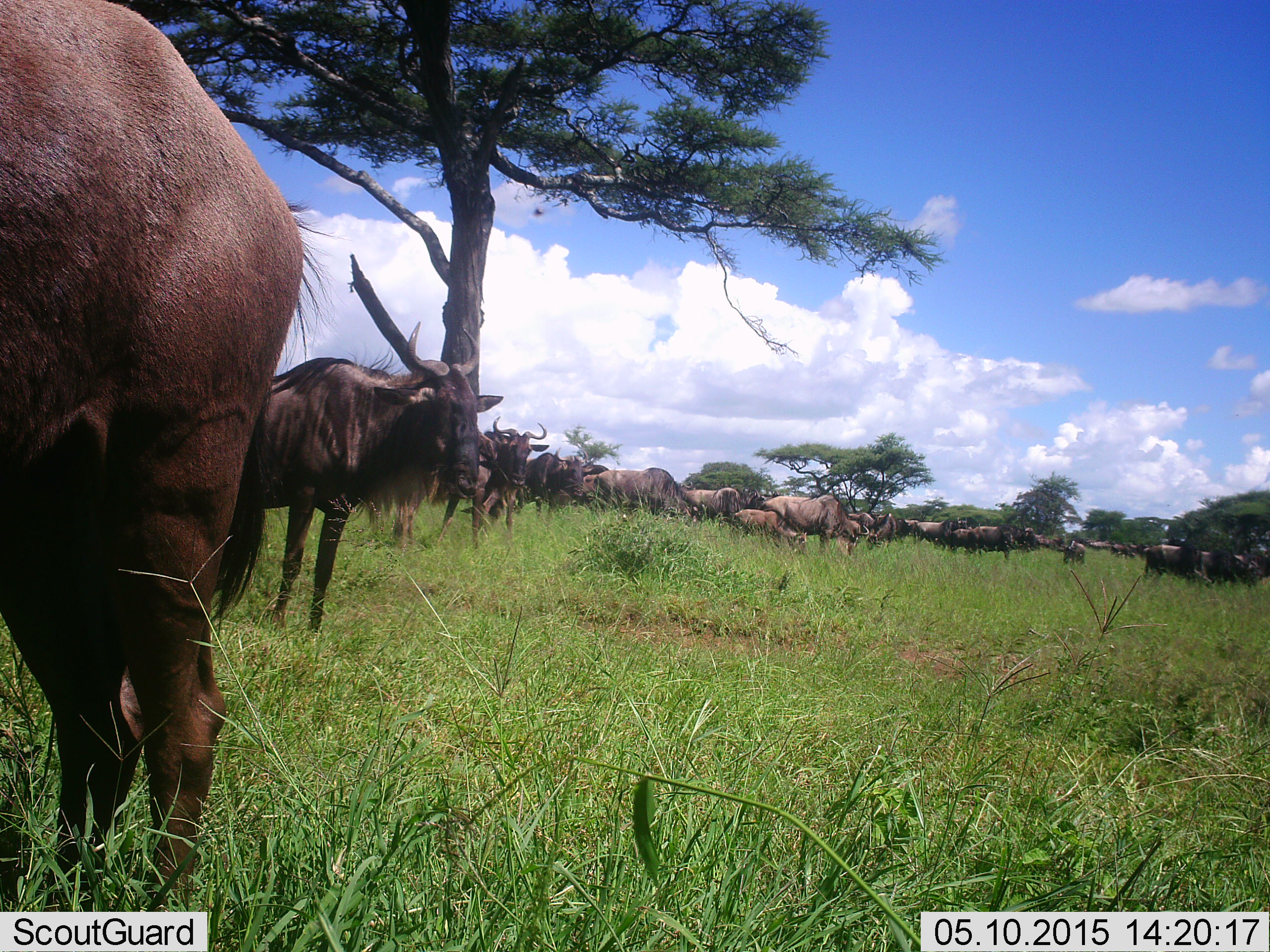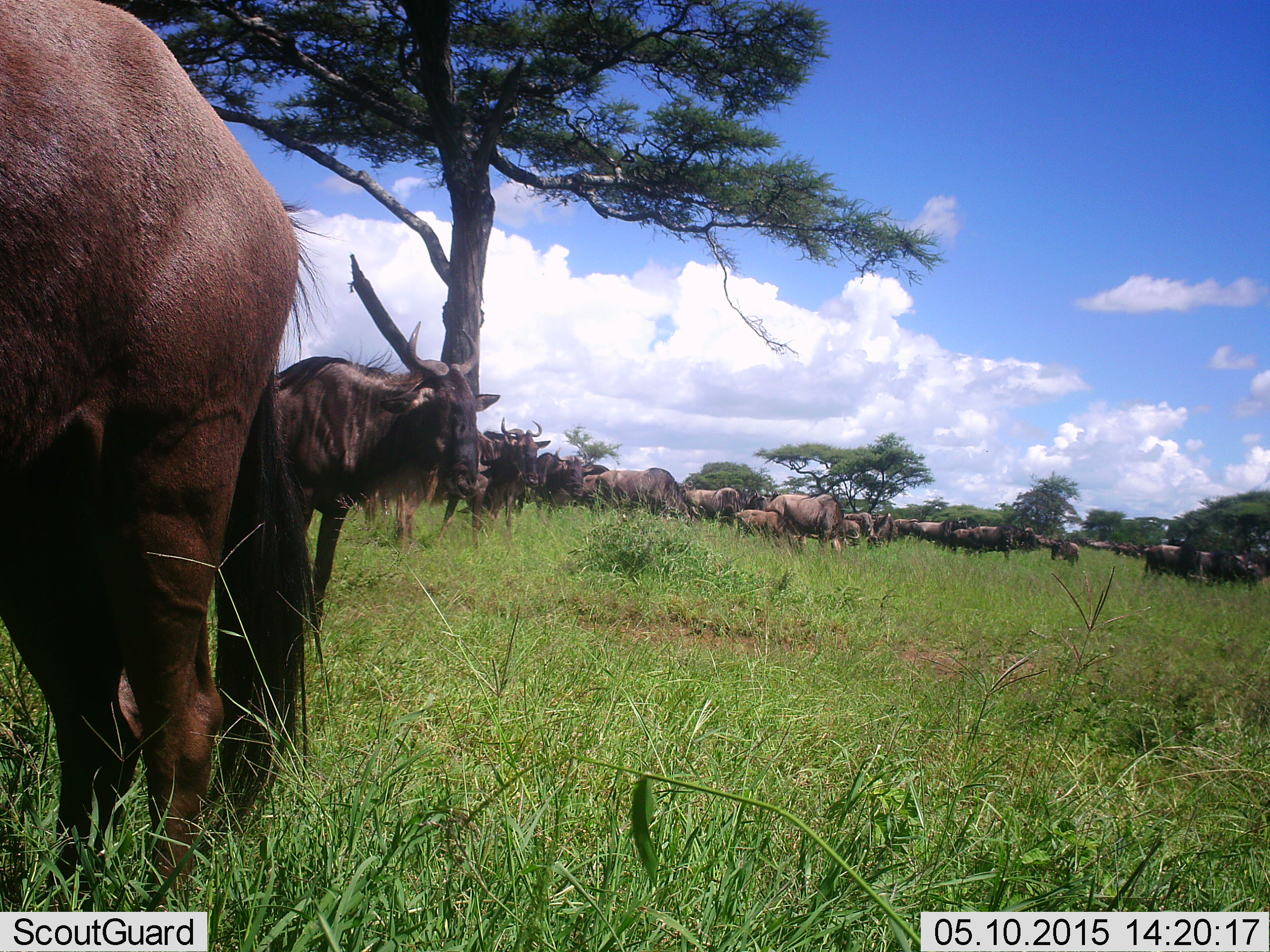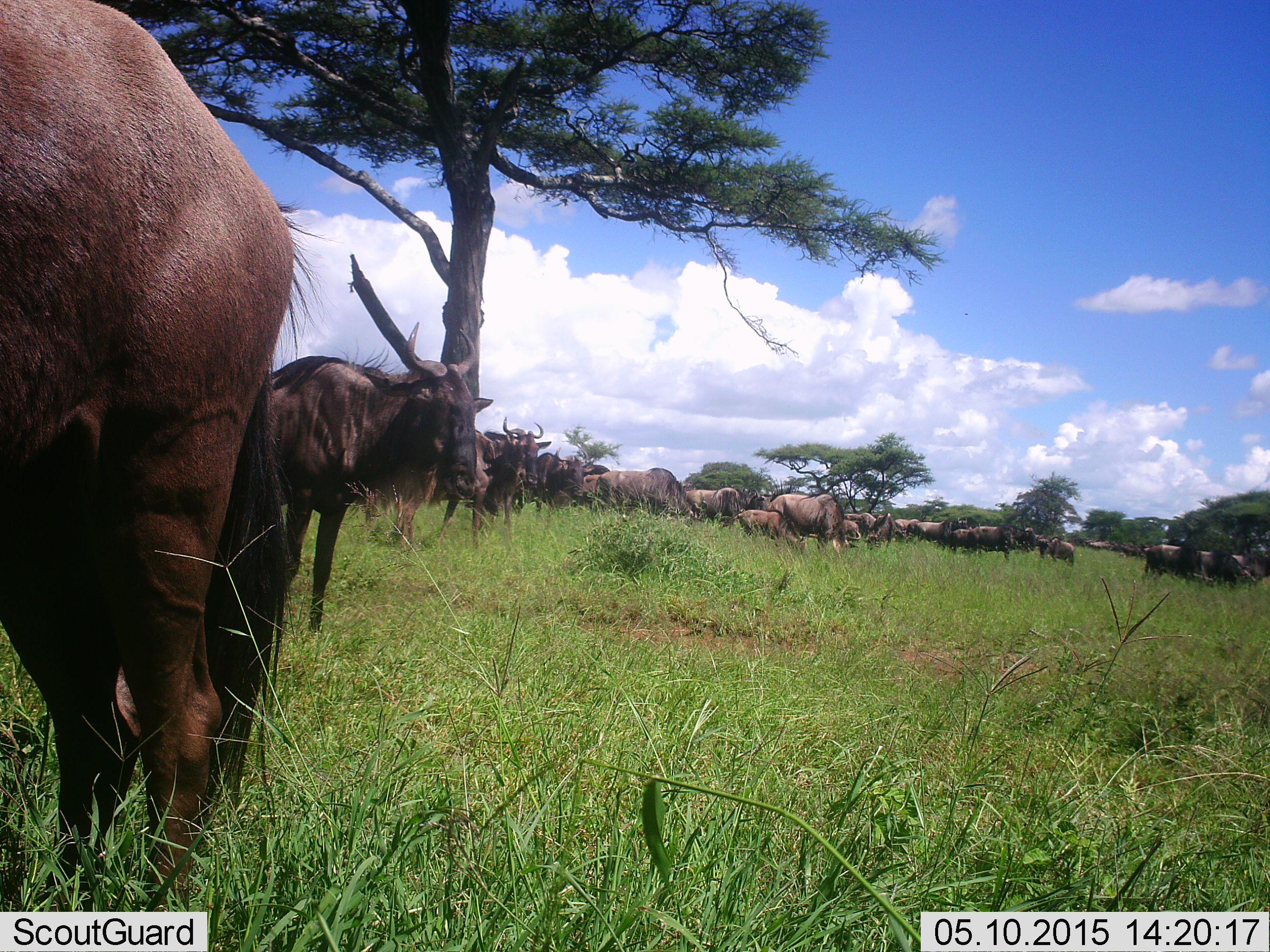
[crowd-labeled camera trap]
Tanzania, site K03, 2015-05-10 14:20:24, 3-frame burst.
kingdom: Animalia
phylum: Chordata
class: Mammalia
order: Artiodactyla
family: Bovidae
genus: Connochaetes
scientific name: Connochaetes taurinus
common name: blue wildebeest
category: wildebeest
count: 11-50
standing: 100%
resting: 9%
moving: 27%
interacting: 9%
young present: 36%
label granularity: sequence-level